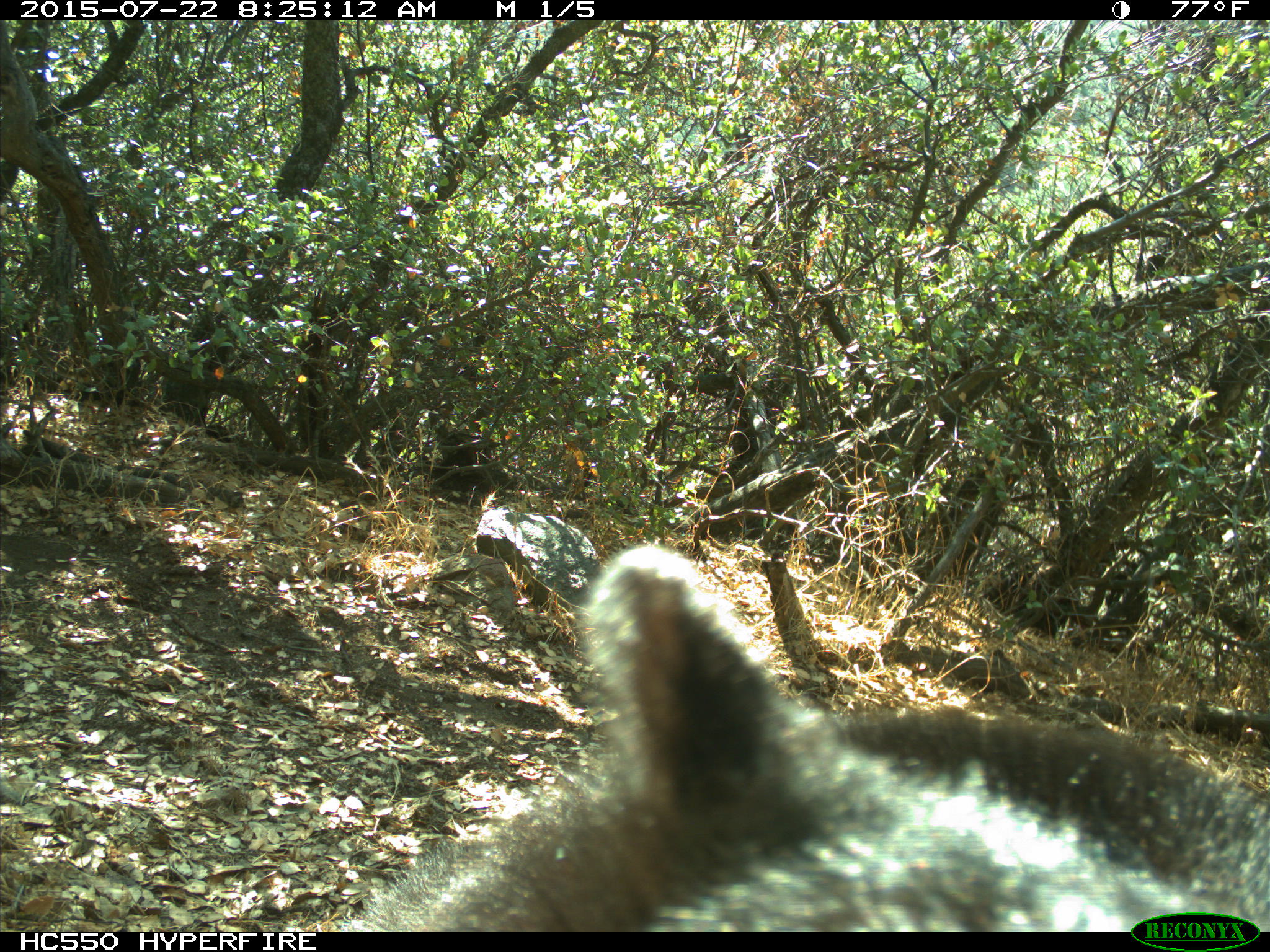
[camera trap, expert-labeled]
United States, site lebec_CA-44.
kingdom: Animalia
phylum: Chordata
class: Mammalia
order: Carnivora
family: Ursidae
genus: Ursus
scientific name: Ursus americanus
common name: american black bear